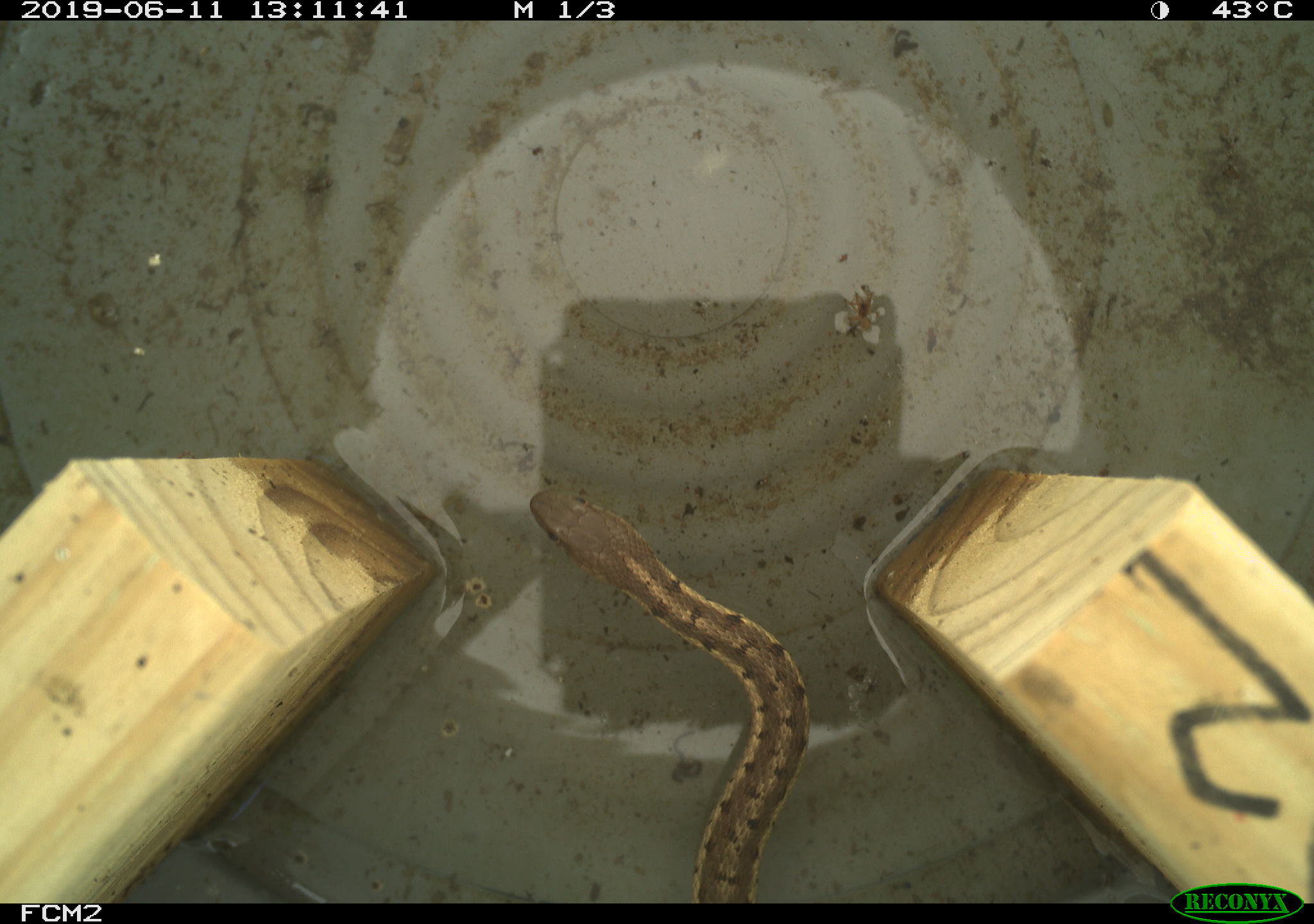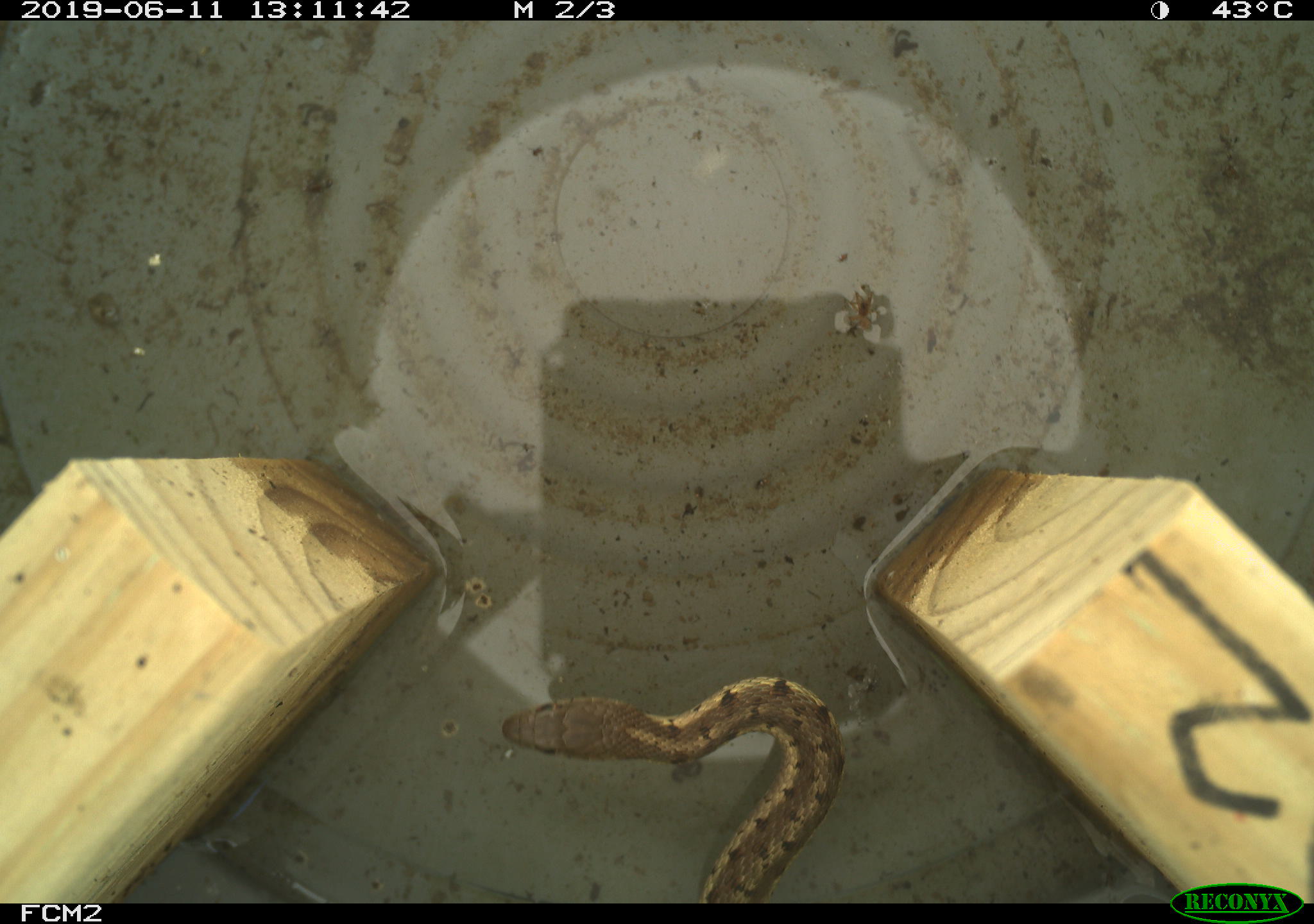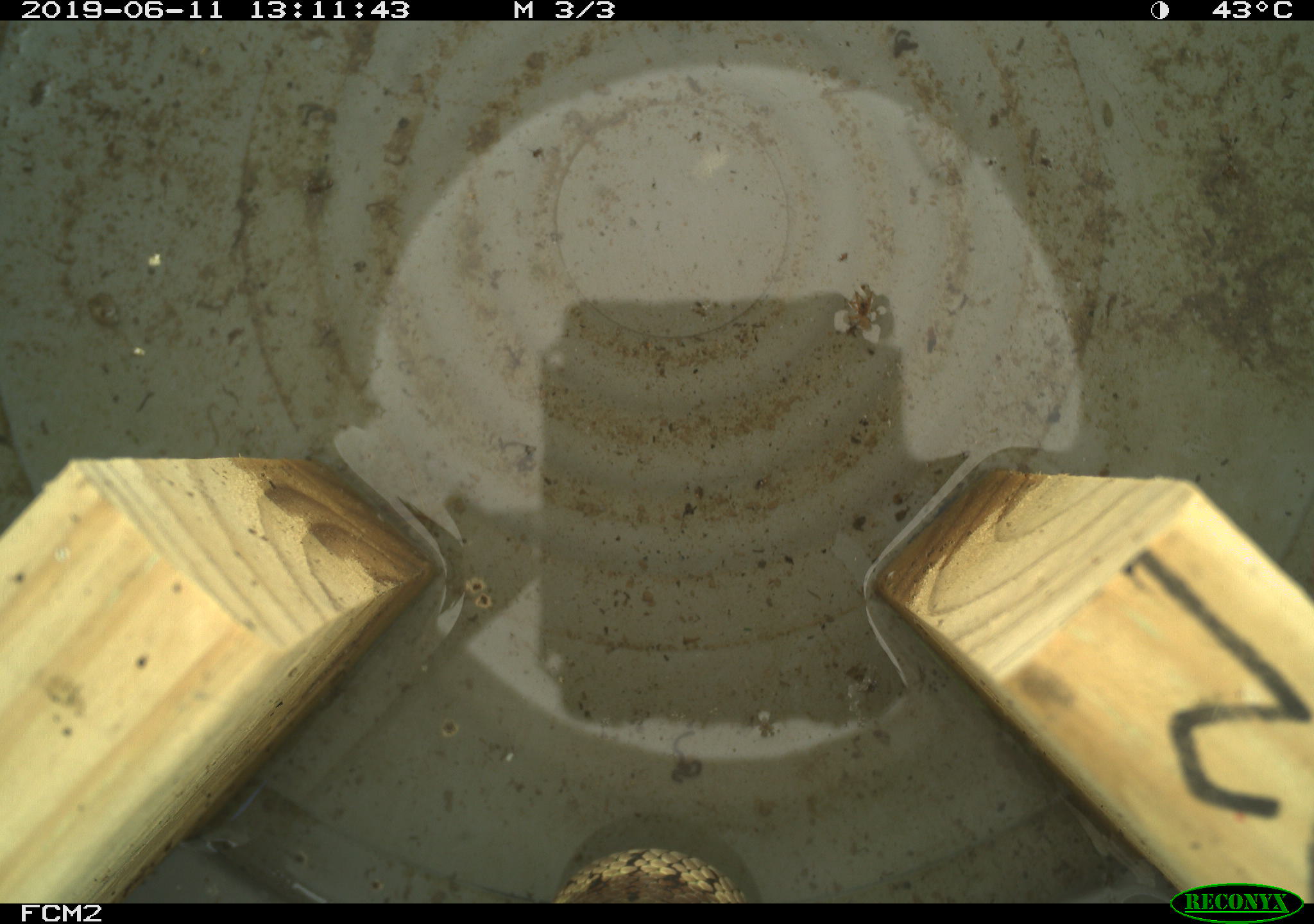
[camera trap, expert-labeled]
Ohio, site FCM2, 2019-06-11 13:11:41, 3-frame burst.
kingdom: Animalia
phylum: Chordata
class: Reptilia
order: Squamata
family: Colubridae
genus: Thamnophis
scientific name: Thamnophis sirtalis sirtalis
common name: eastern gartersnake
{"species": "eastern gartersnake (Thamnophis sirtalis sirtalis)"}